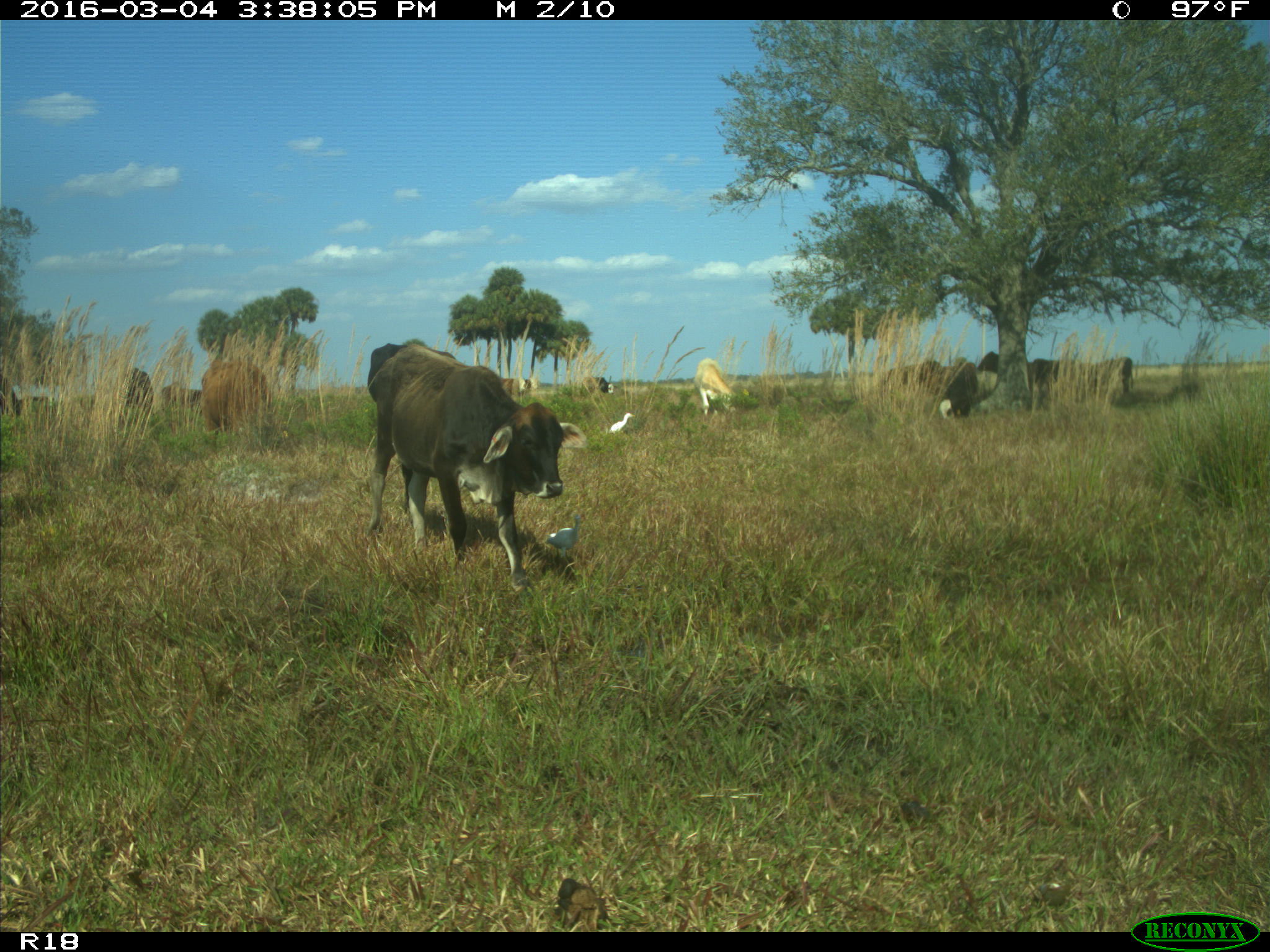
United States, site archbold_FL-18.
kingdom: Animalia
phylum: Chordata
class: Mammalia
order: Artiodactyla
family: Bovidae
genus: Bos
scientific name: Bos taurus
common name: domestic cow